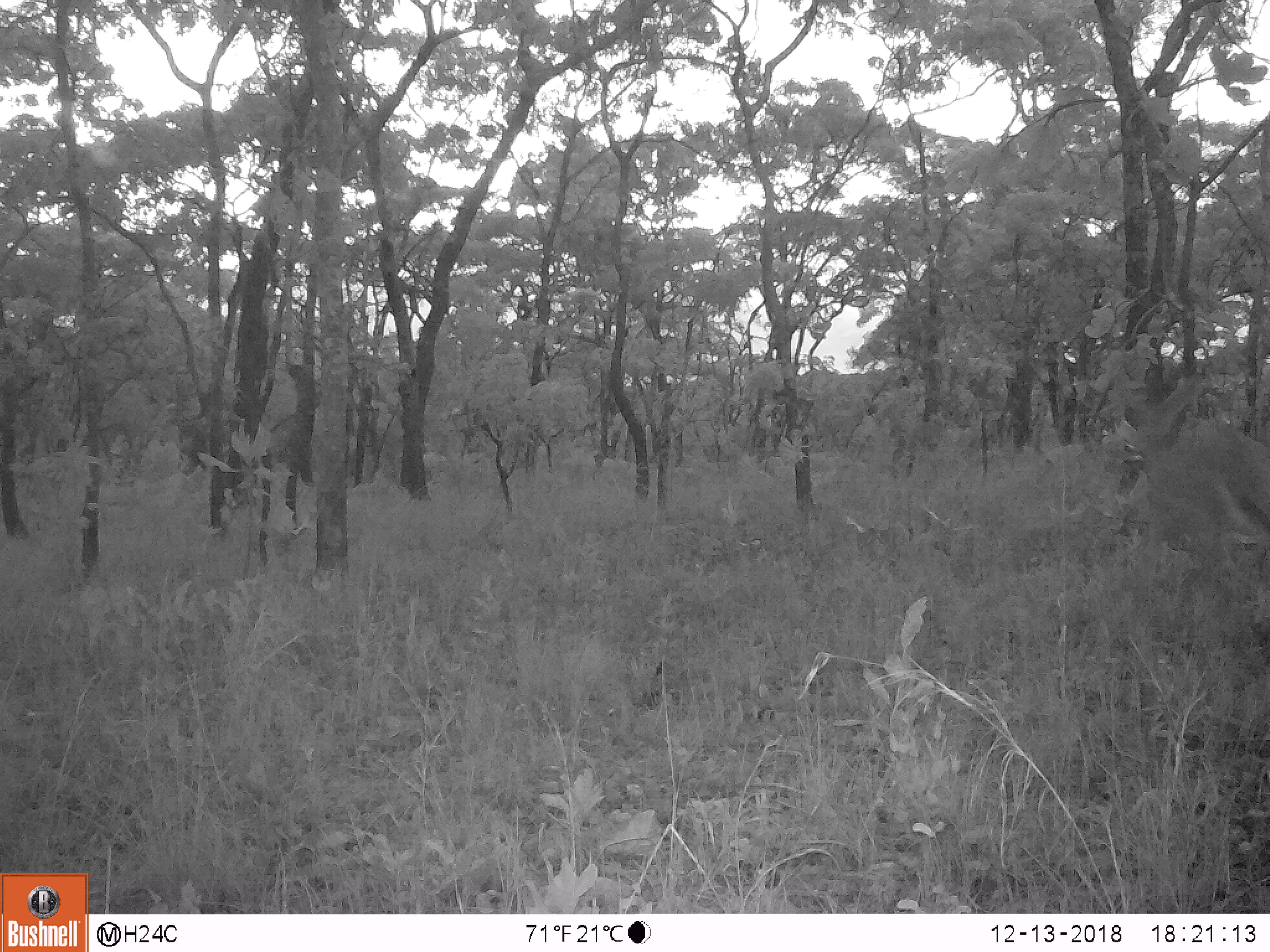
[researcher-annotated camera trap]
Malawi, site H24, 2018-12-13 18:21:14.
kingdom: Animalia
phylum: Chordata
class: Mammalia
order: Artiodactyla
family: Bovidae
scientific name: Antilopinae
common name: small antelope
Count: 1.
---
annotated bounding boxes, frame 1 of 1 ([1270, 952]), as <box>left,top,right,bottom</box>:
small antelope: <box>1109,385,1262,627</box>